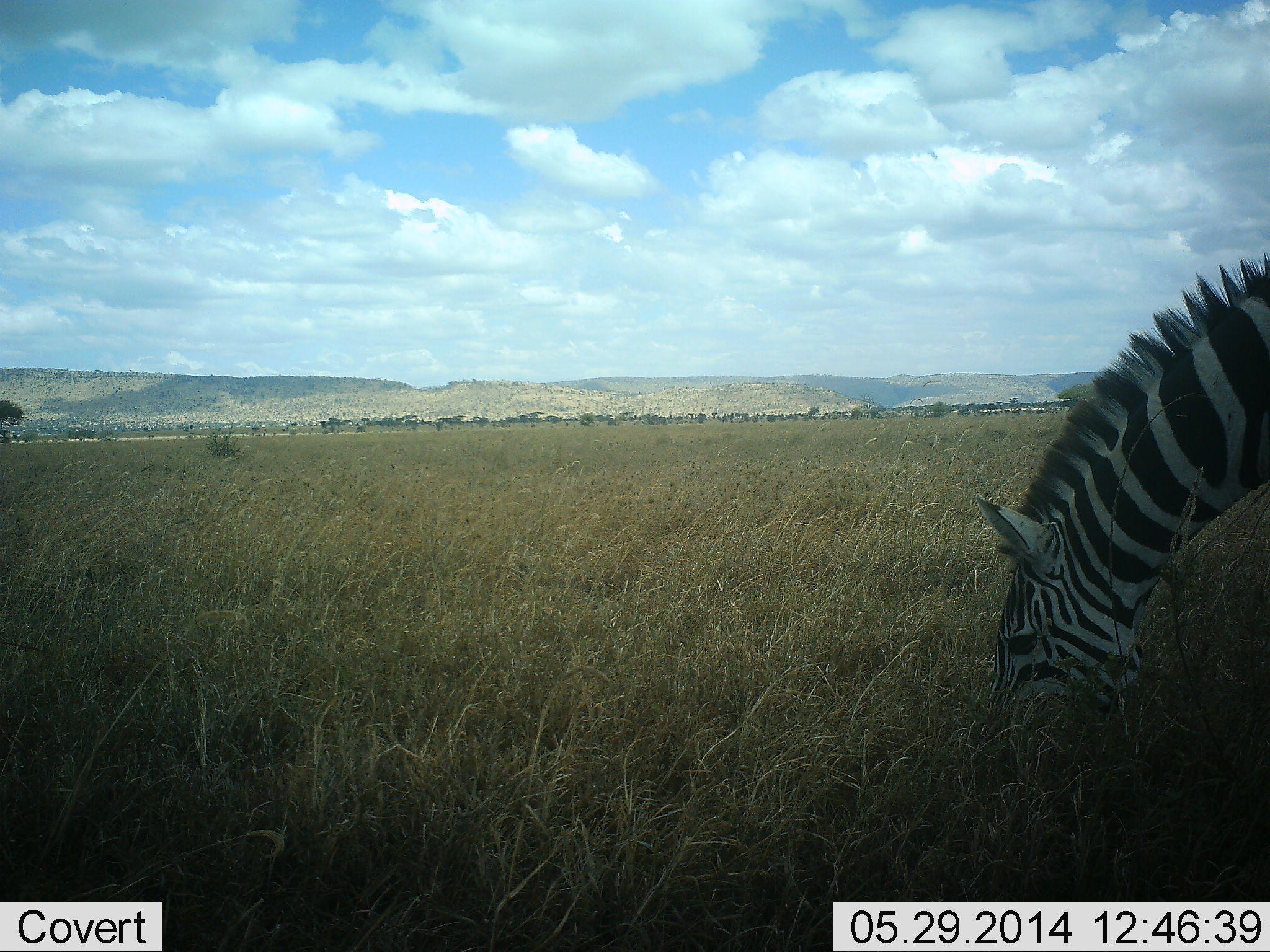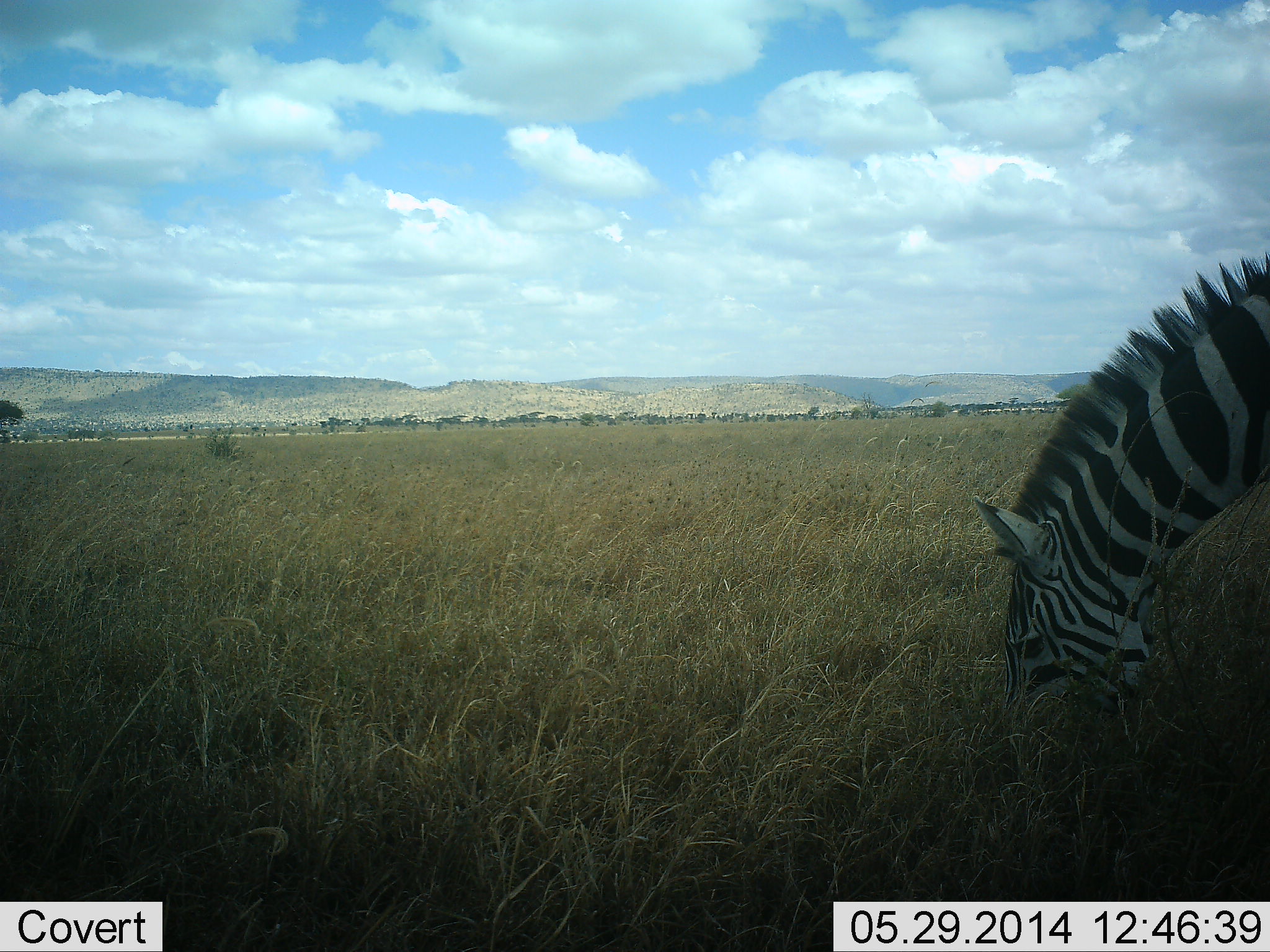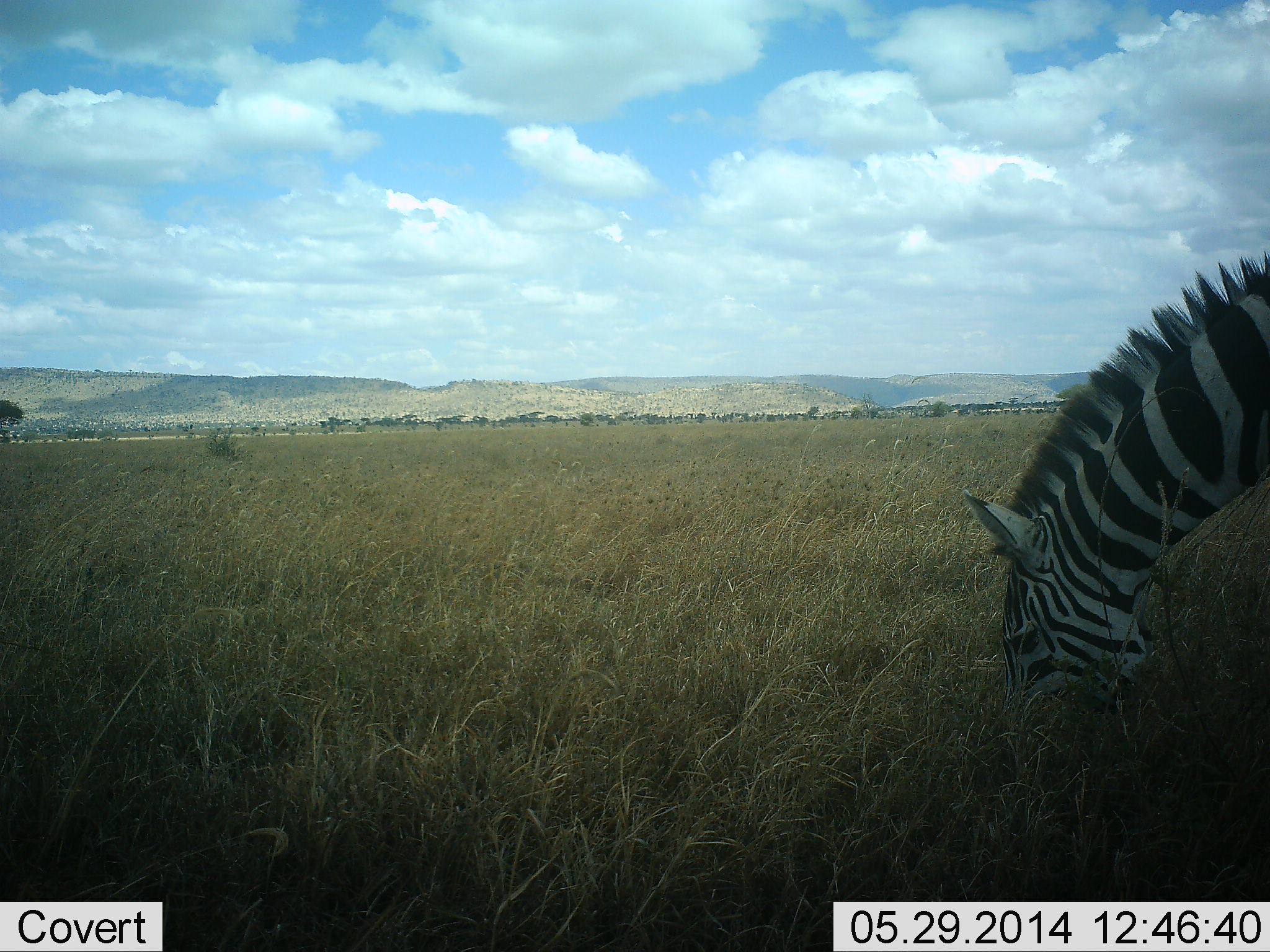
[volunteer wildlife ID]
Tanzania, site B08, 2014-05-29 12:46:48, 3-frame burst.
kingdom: Animalia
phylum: Chordata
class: Mammalia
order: Perissodactyla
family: Equidae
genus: Equus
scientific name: Equus quagga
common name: plains zebra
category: zebra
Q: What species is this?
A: Zebra (plains zebra) (Equus quagga).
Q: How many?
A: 1.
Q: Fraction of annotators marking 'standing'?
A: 20%.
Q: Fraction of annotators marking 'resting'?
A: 0%.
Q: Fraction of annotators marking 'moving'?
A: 0%.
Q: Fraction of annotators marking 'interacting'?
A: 0%.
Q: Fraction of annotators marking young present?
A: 0%.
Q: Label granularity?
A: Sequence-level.